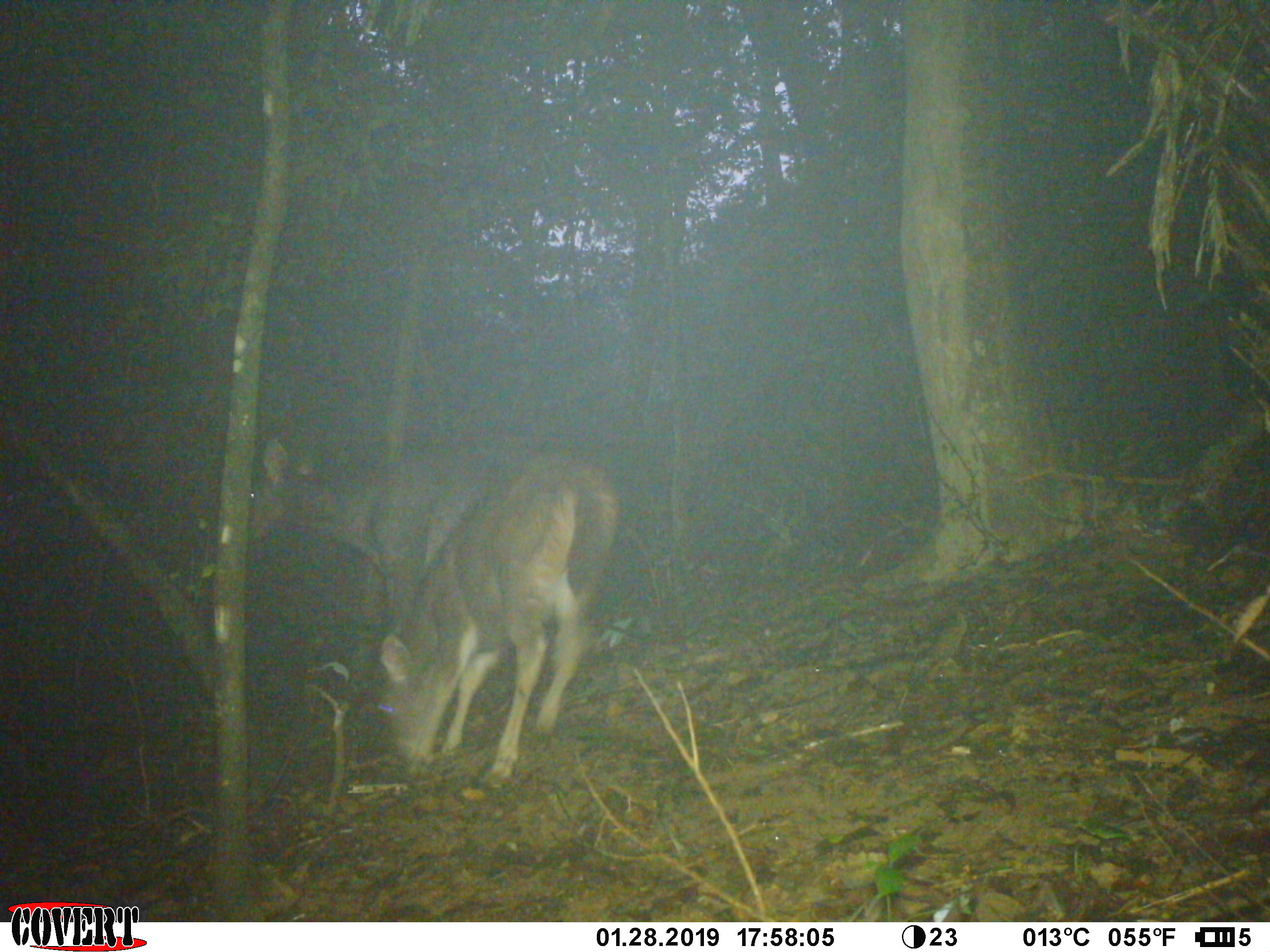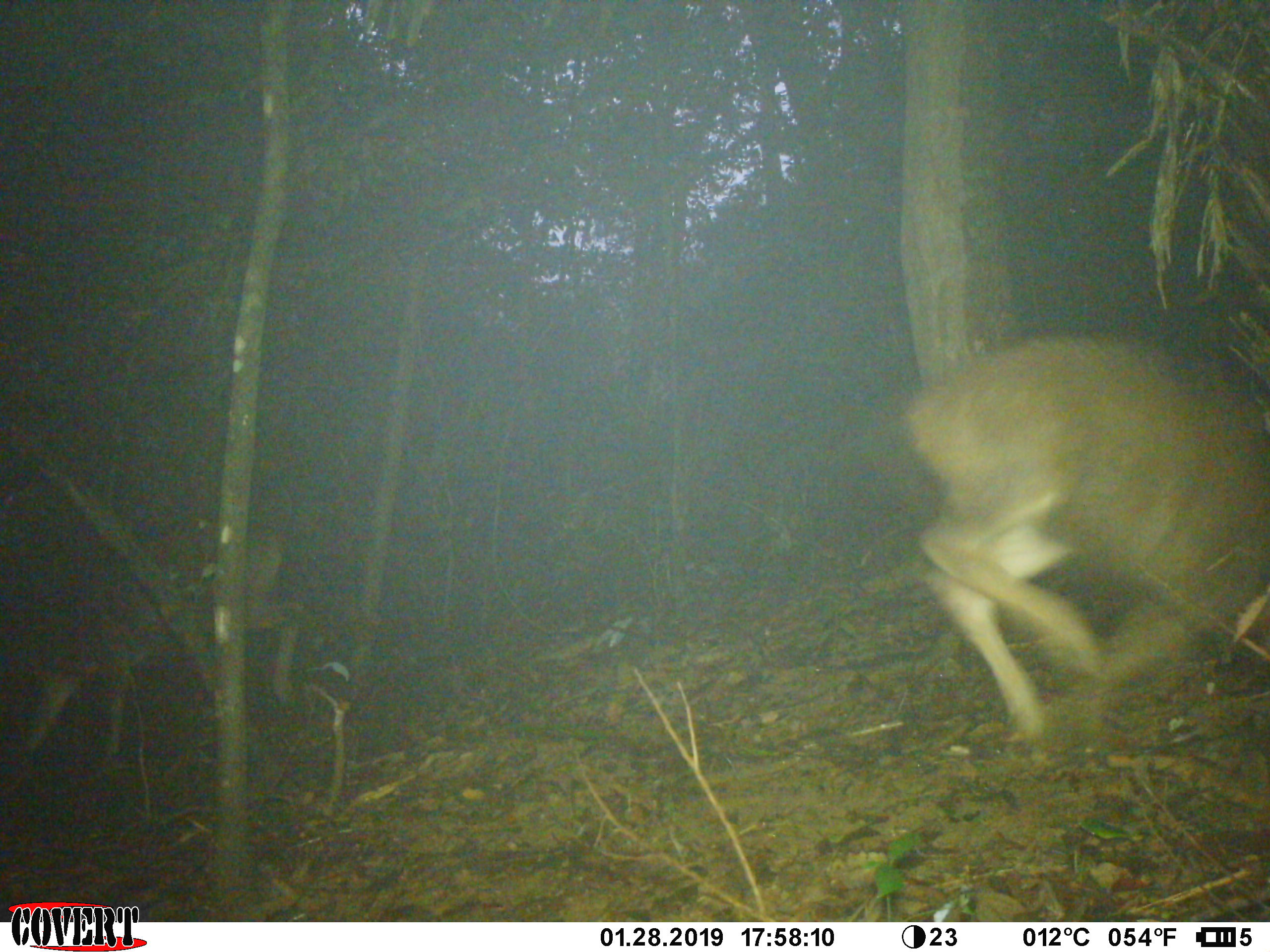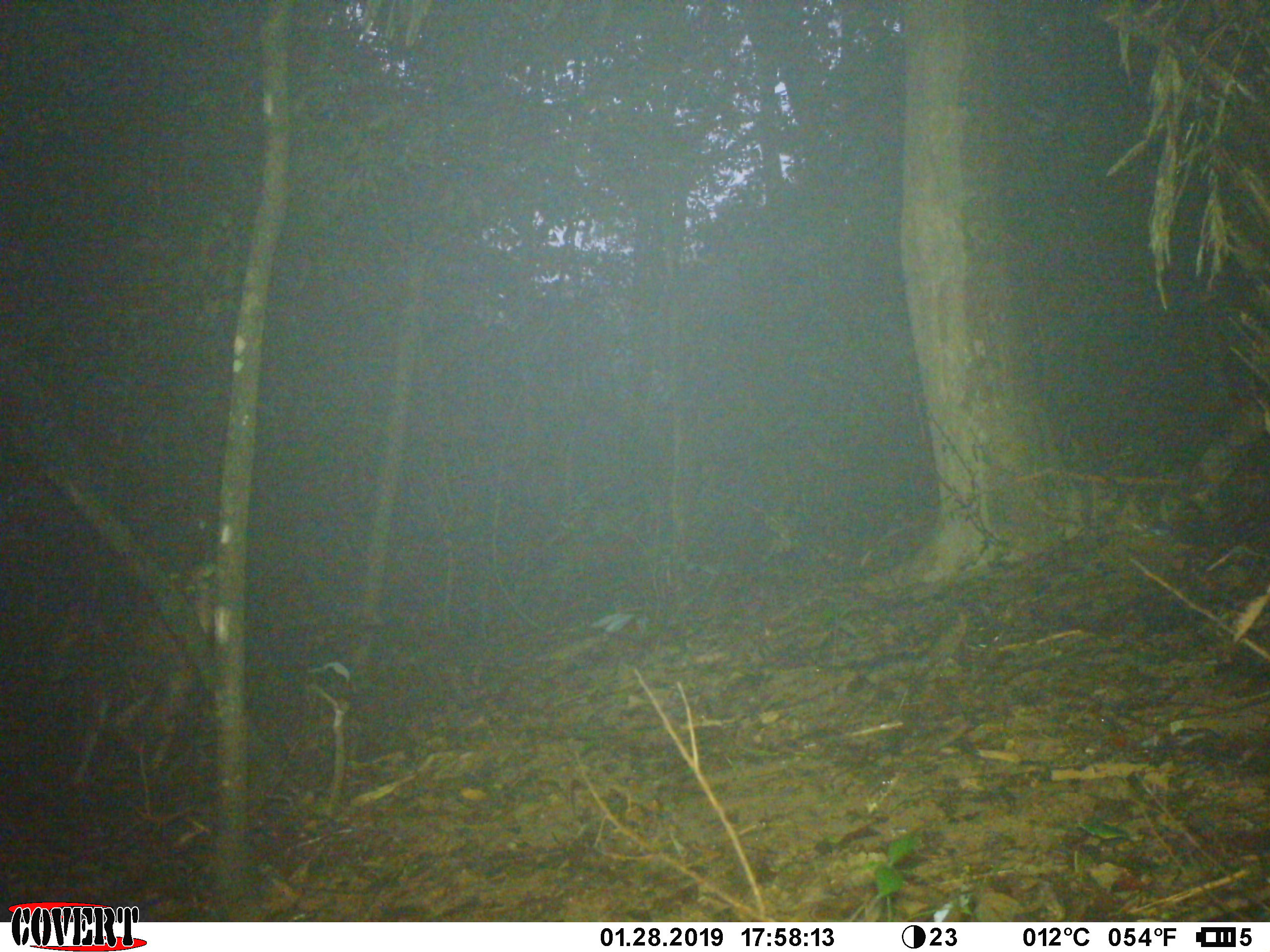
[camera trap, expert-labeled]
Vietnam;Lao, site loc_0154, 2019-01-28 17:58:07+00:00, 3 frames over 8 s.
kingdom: Animalia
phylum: Chordata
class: Mammalia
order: Artiodactyla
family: Cervidae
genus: Rusa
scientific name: Rusa unicolor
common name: sambar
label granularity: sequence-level